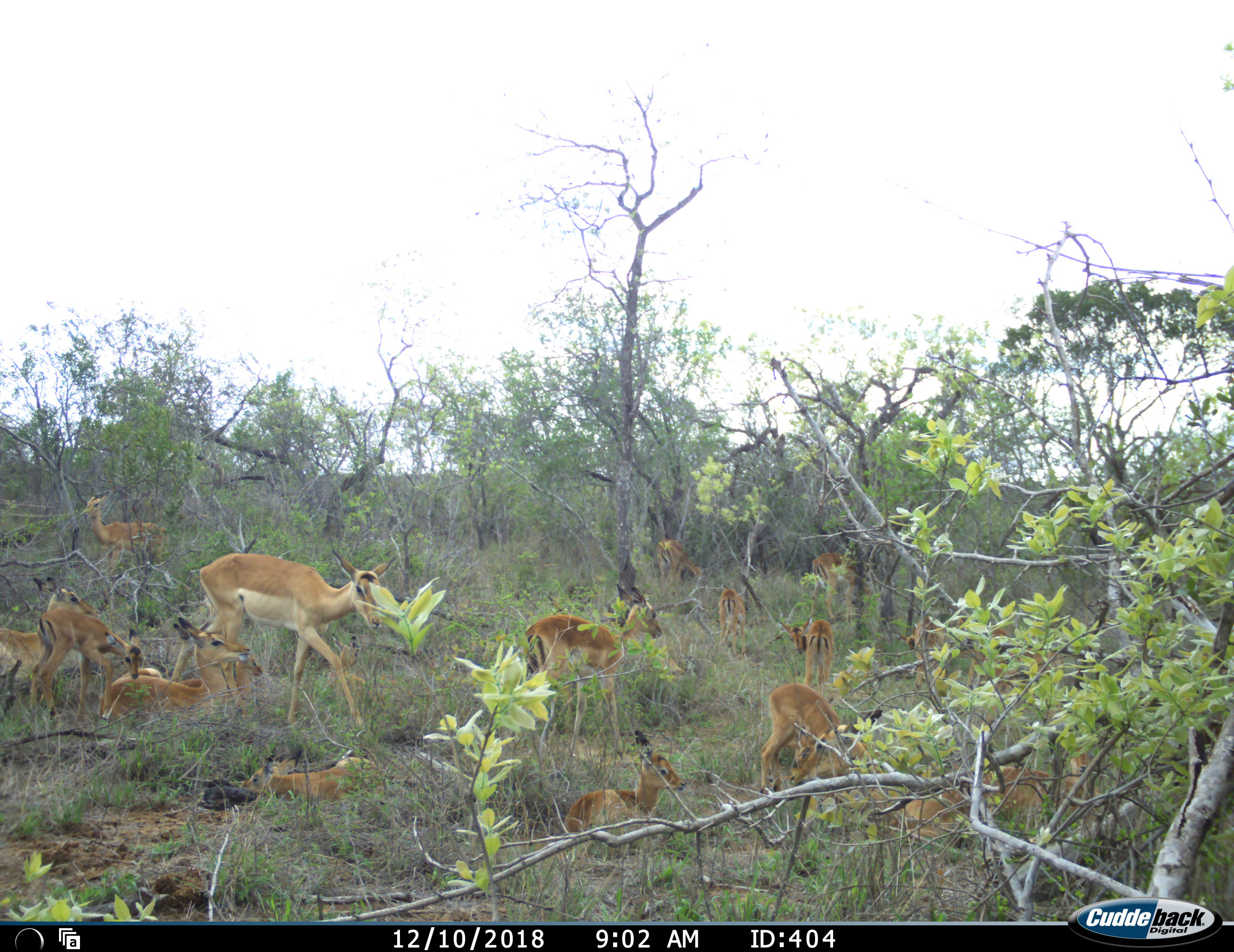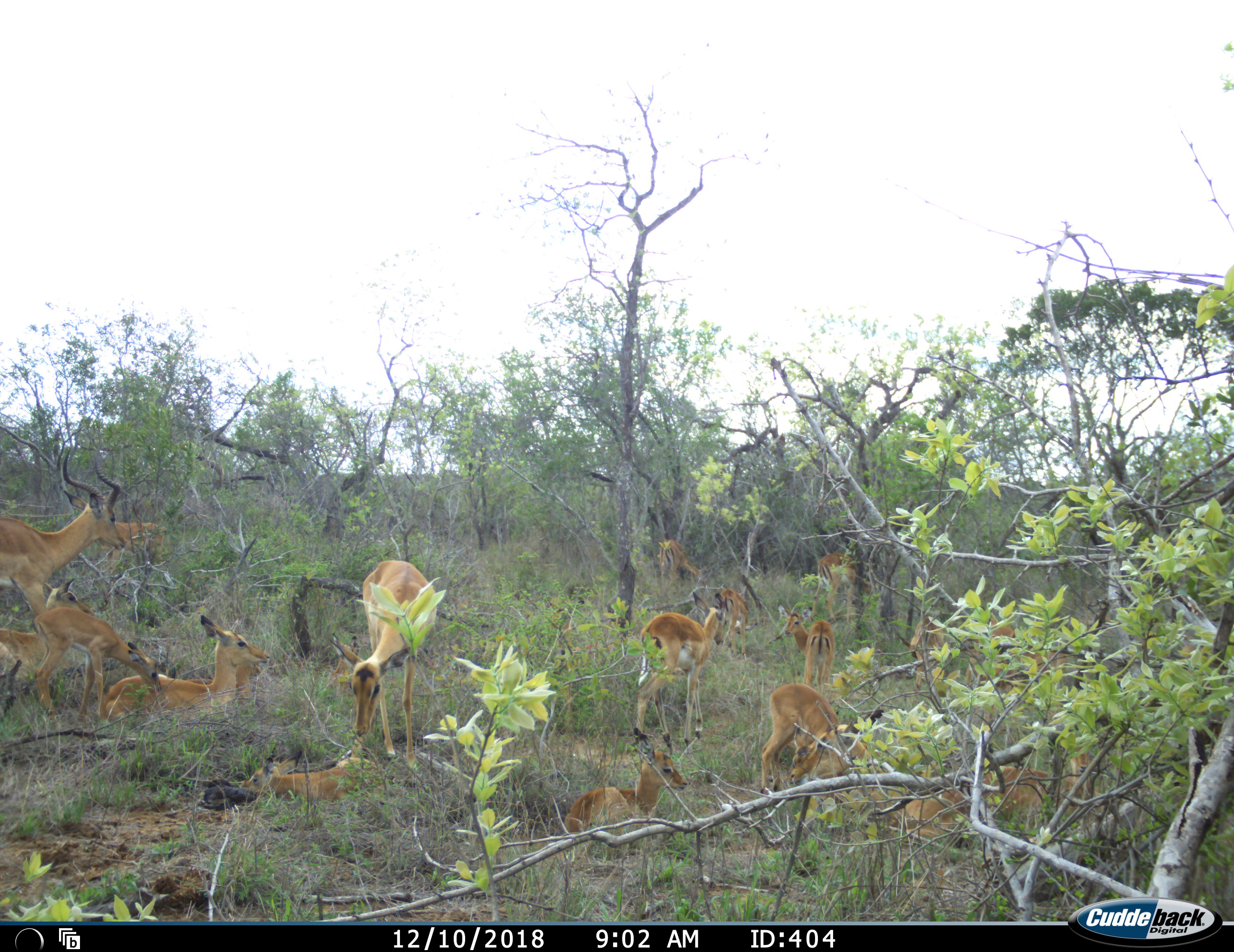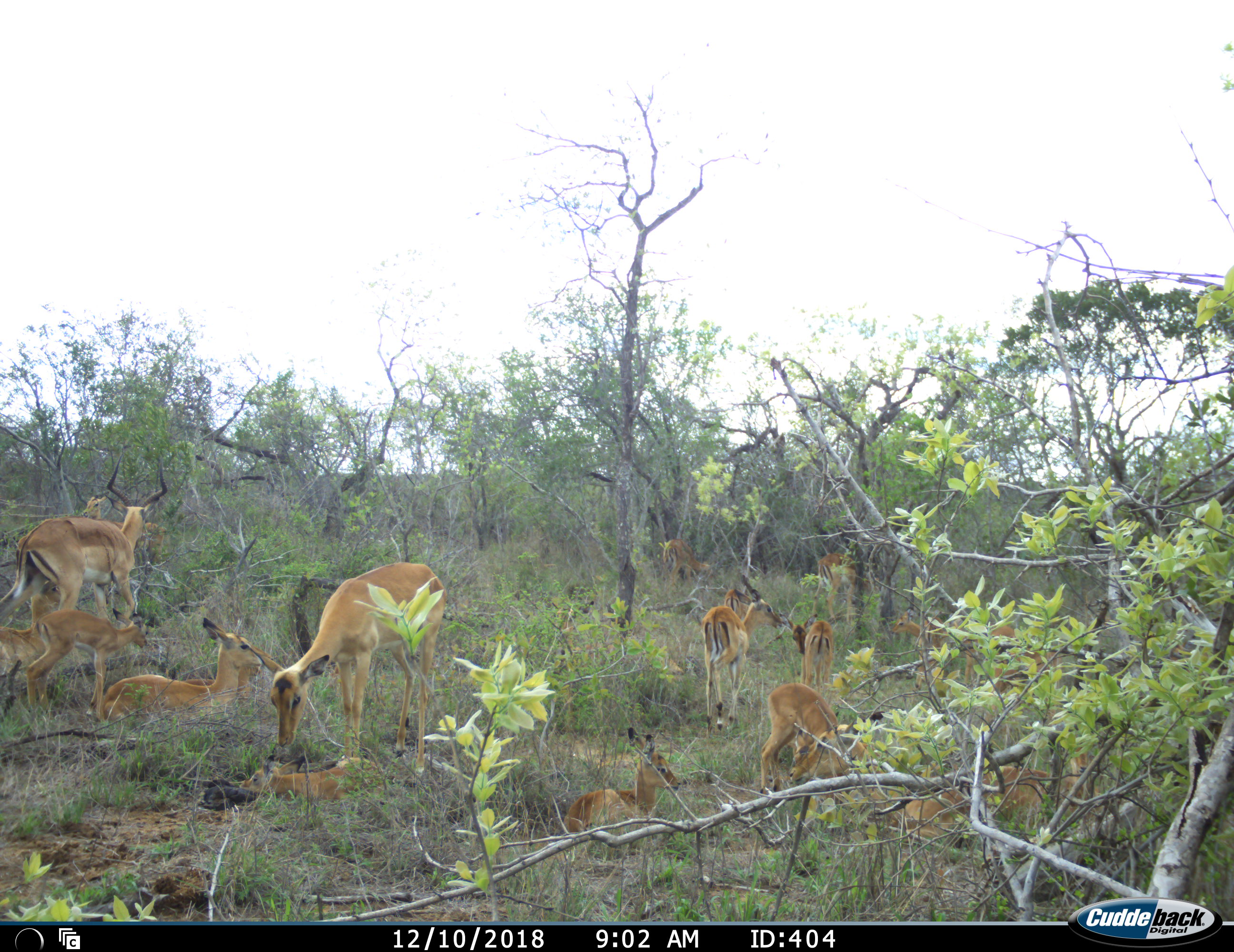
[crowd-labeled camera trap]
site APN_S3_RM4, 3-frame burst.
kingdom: Animalia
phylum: Chordata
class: Mammalia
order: Artiodactyla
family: Bovidae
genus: Aepyceros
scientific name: Aepyceros melampus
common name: impala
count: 11-50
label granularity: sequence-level